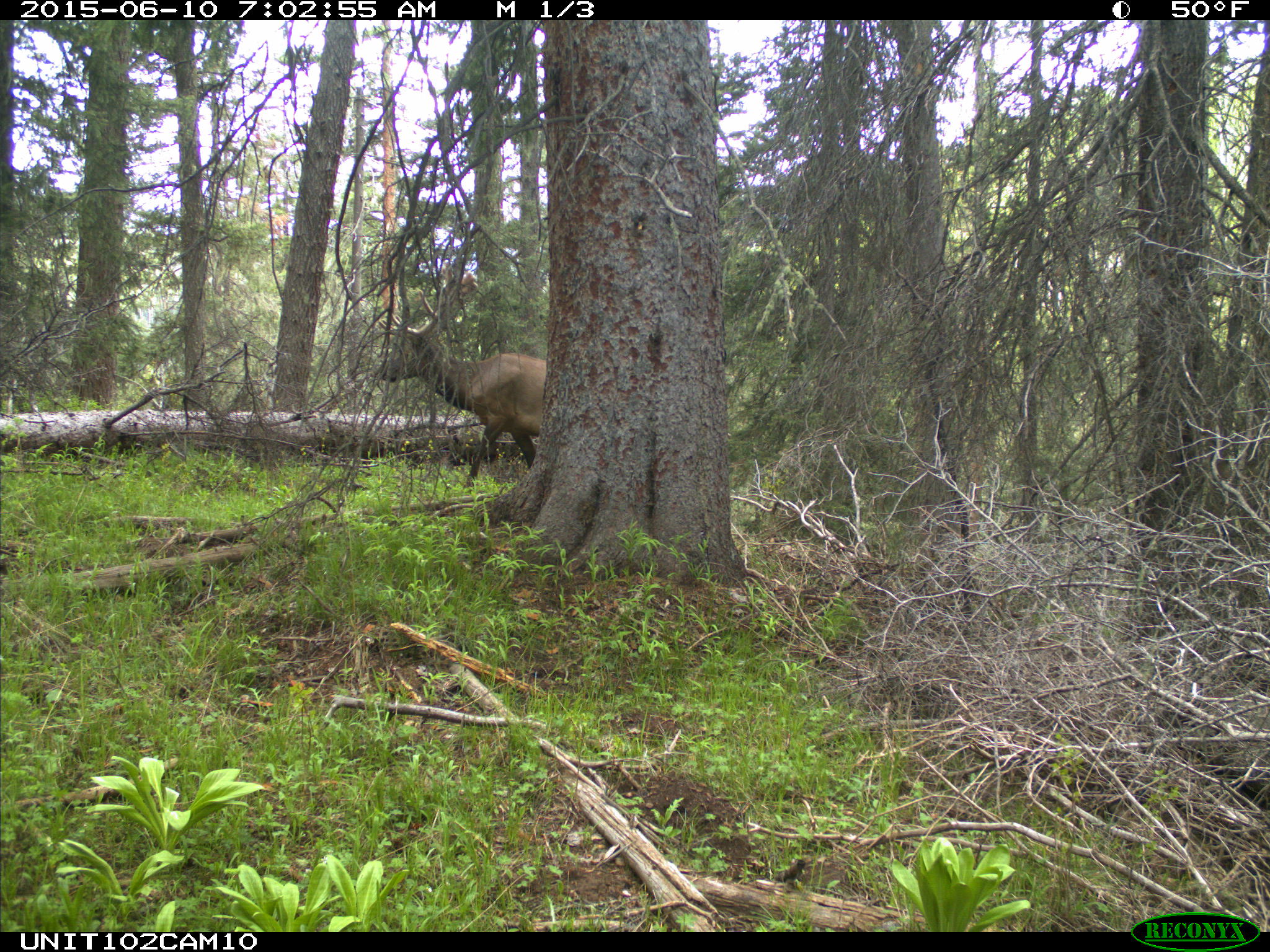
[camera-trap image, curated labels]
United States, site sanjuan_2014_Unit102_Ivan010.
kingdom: Animalia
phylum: Chordata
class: Mammalia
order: Artiodactyla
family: Cervidae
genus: Cervus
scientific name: Cervus elaphus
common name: red deer